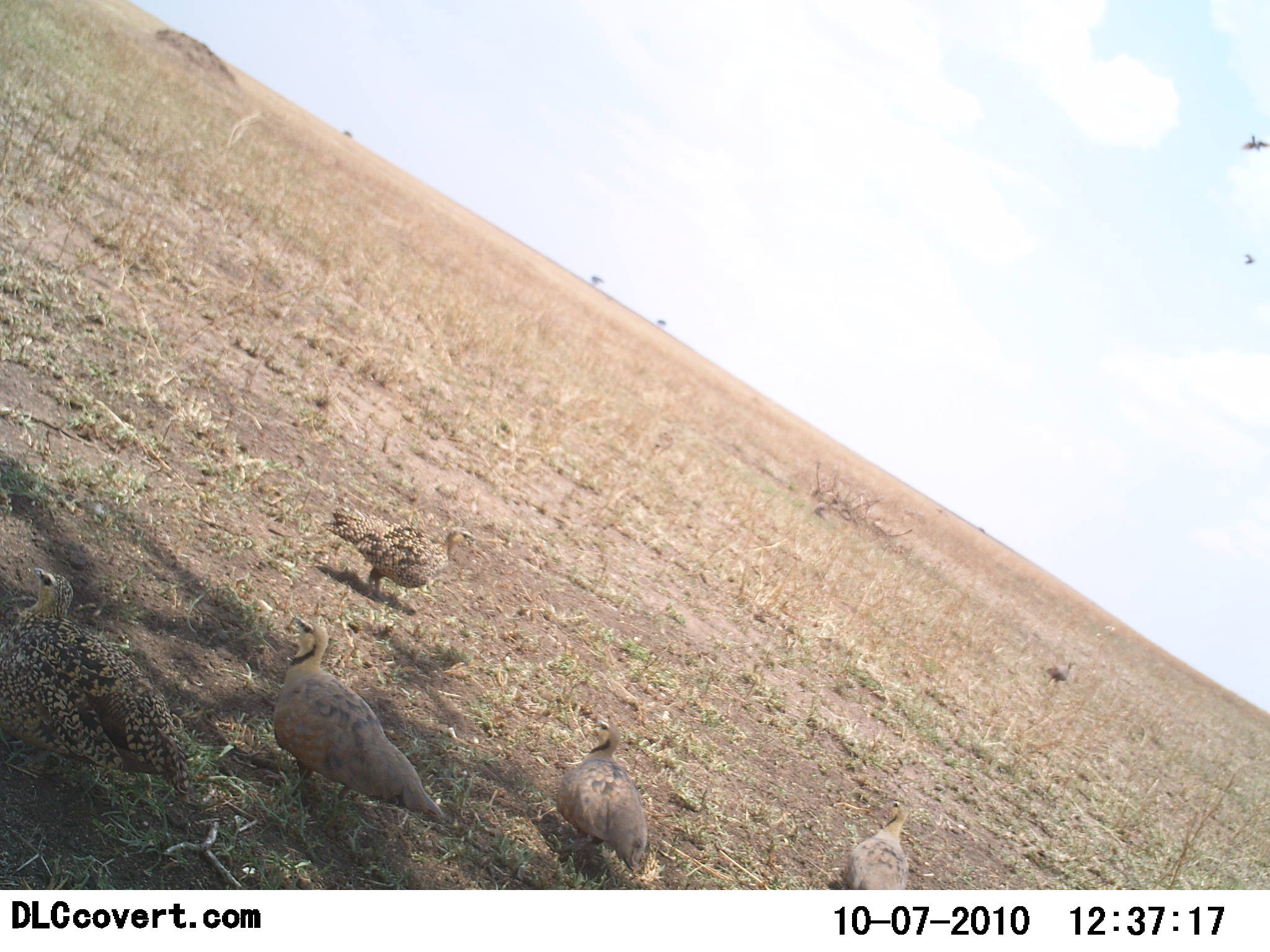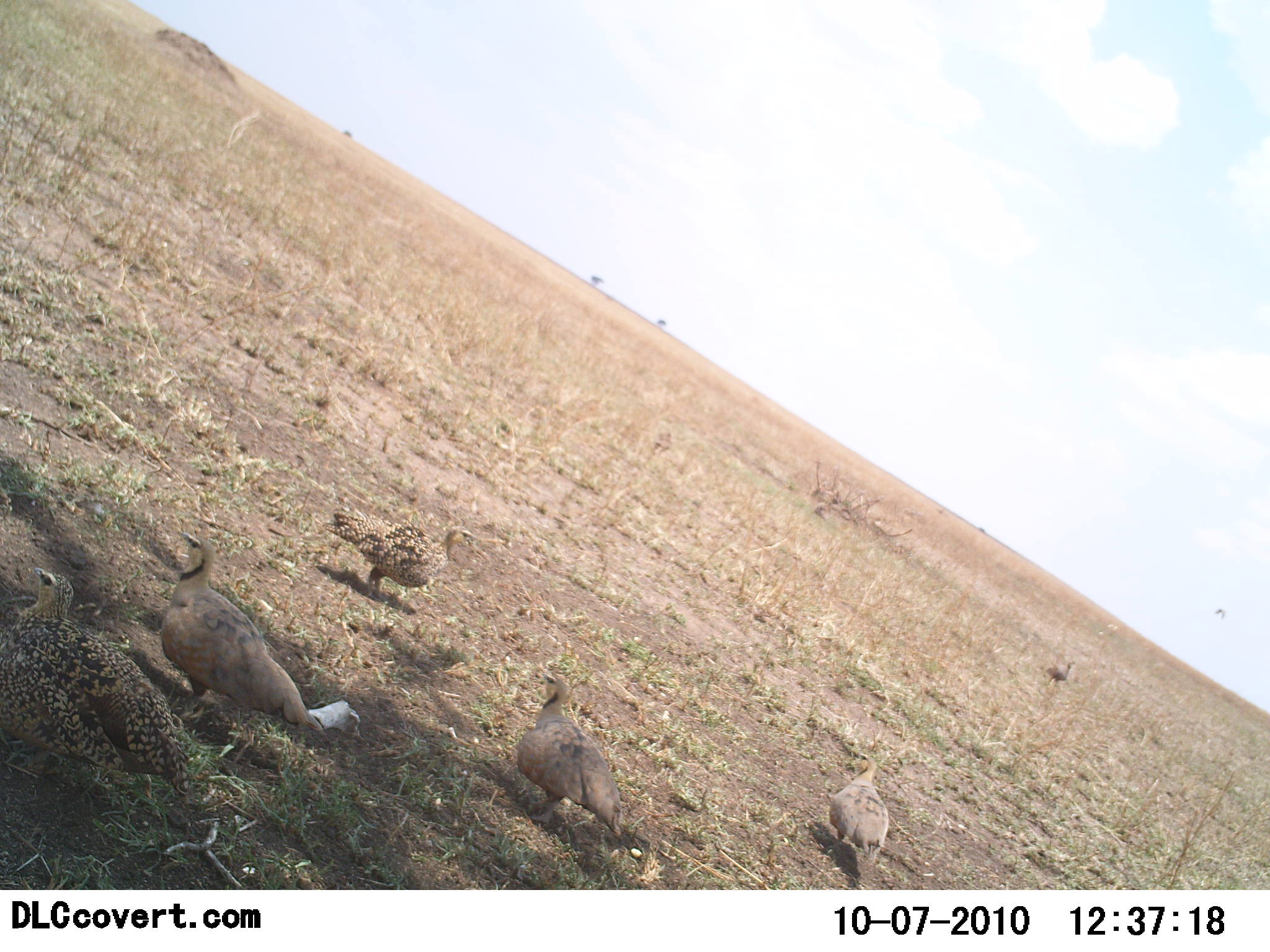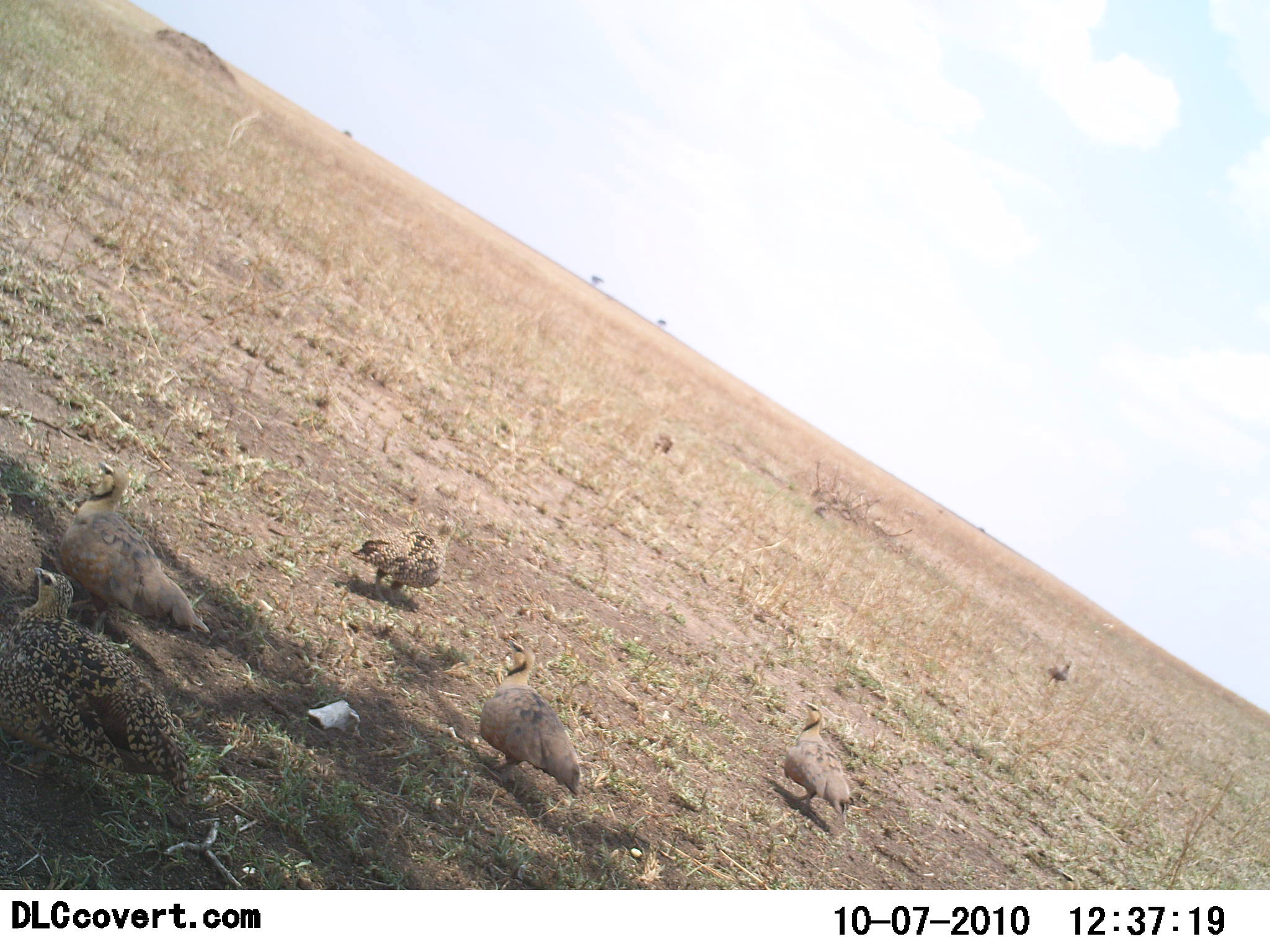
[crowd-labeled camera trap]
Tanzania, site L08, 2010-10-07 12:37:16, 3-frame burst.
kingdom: Animalia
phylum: Chordata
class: Aves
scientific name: Aves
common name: bird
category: otherbird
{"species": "otherbird (bird) (Aves)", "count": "5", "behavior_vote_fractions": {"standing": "79%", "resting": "5%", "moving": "68%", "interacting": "0%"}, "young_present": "0%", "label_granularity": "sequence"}